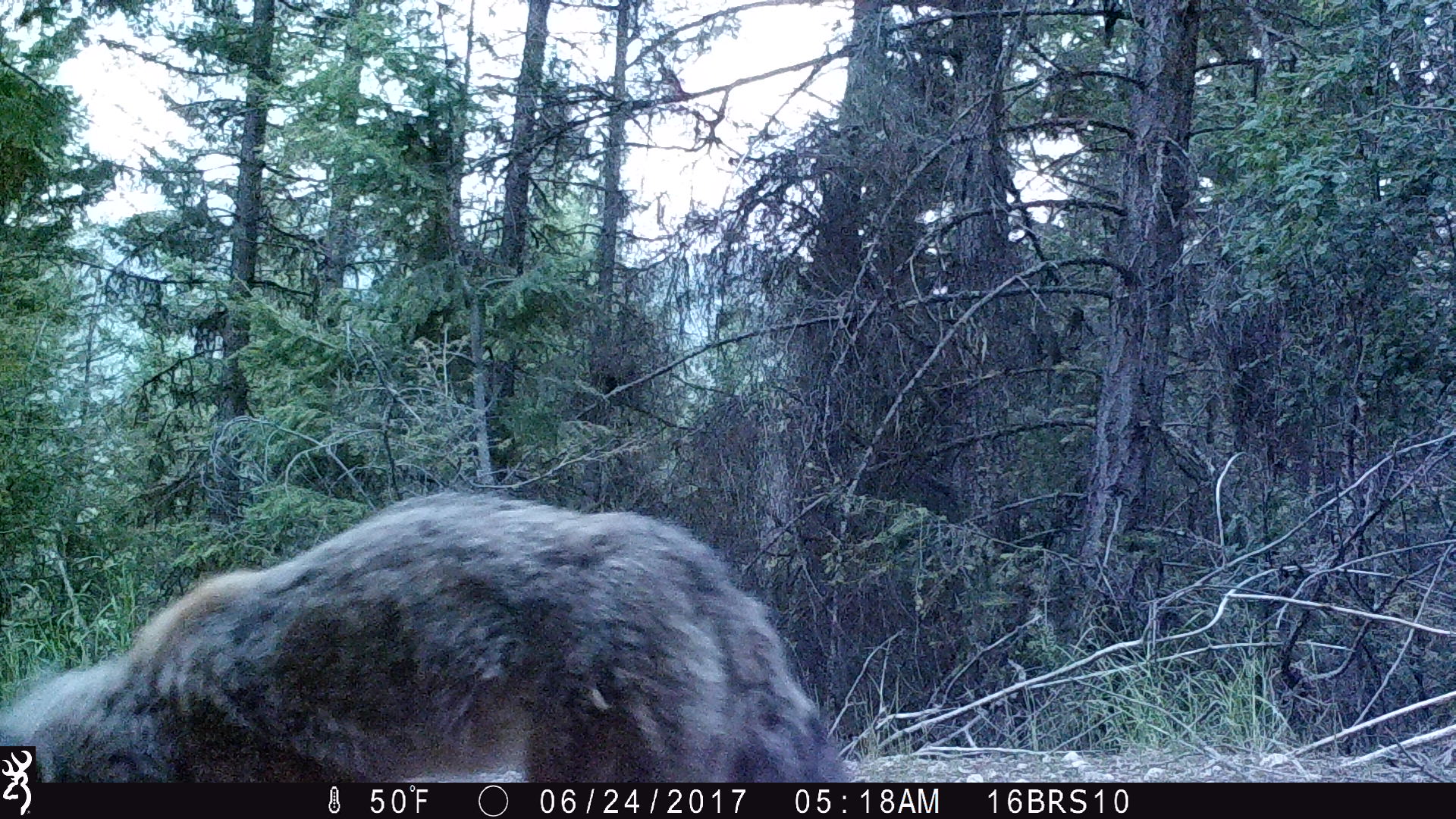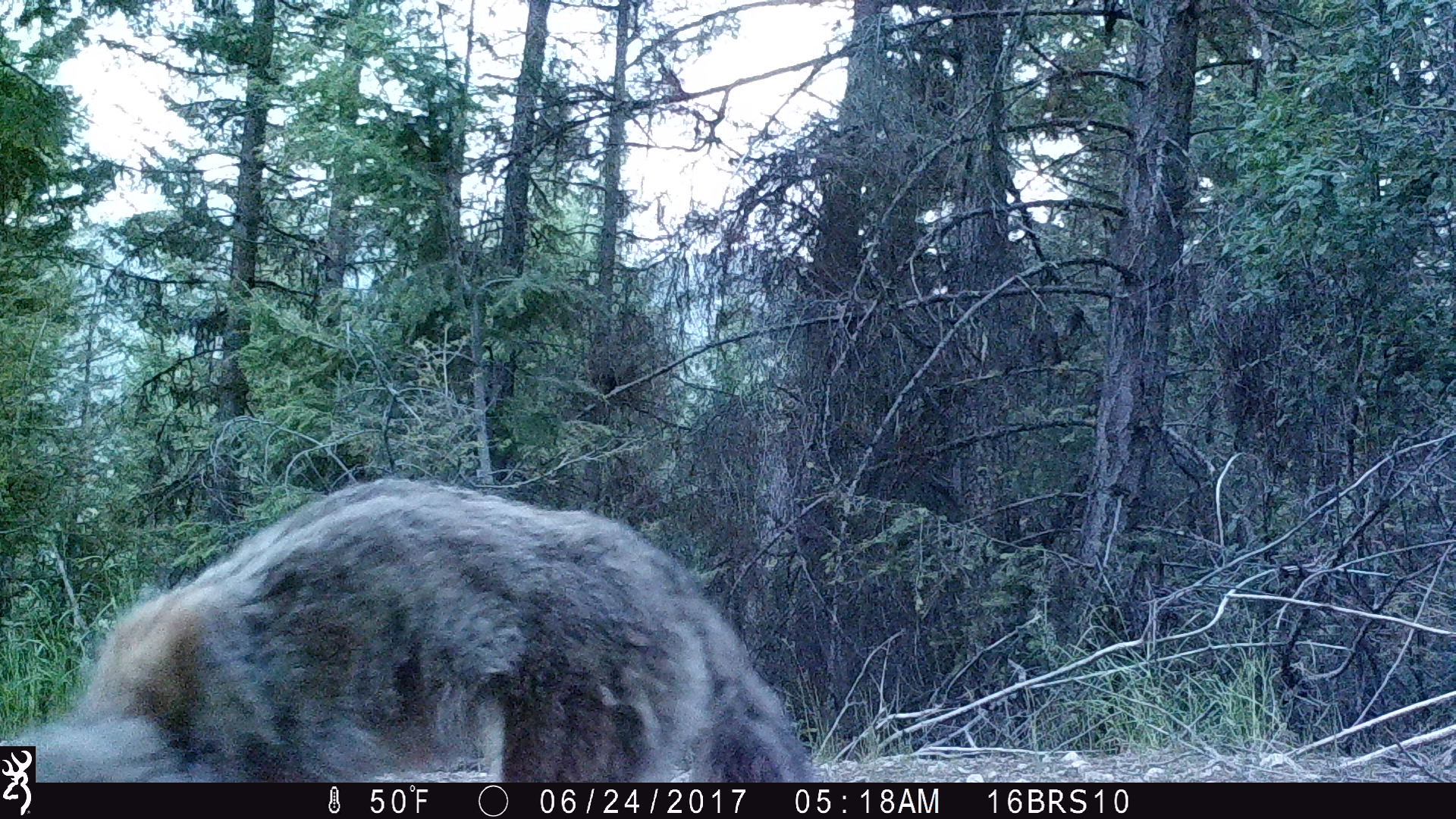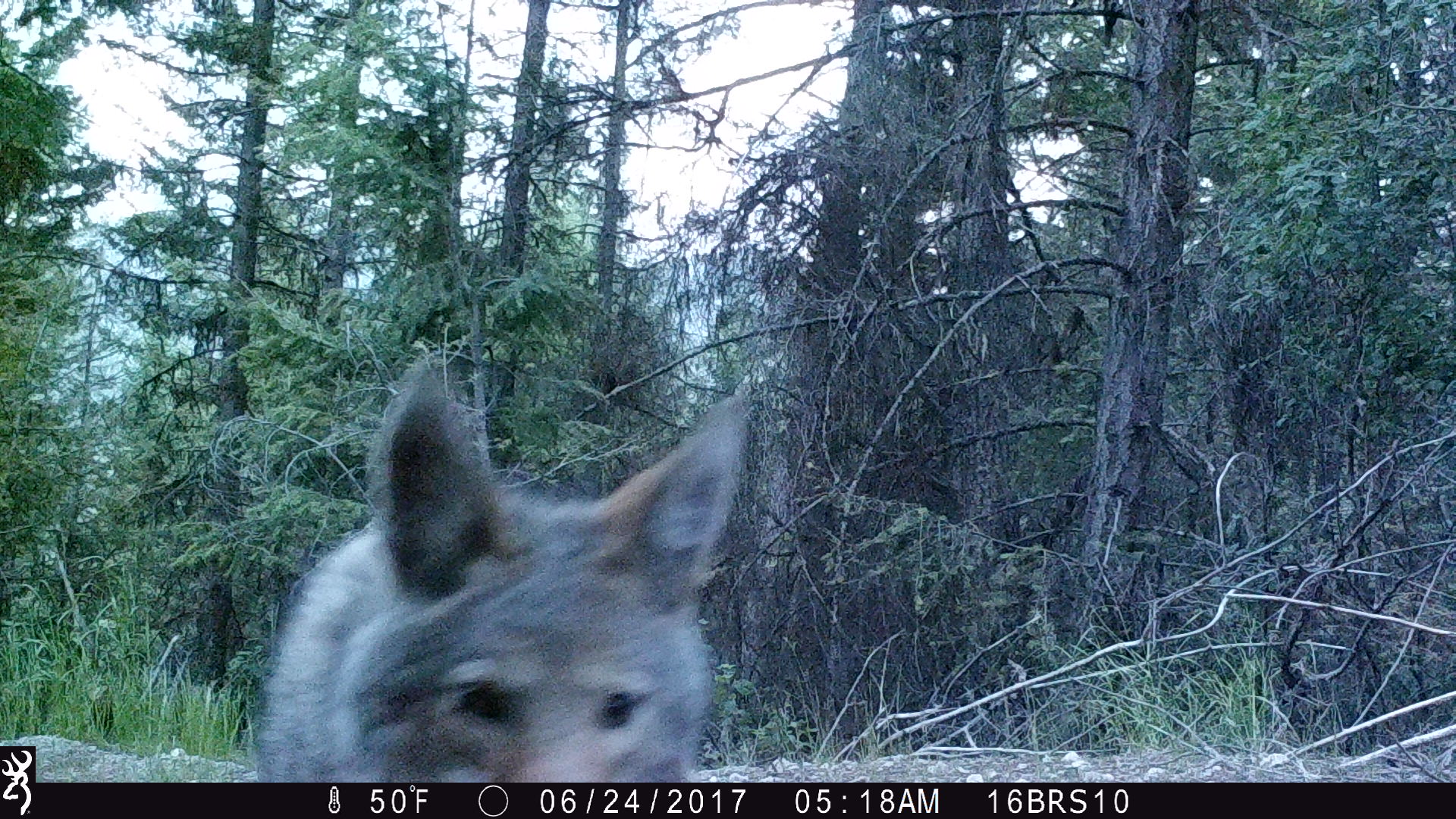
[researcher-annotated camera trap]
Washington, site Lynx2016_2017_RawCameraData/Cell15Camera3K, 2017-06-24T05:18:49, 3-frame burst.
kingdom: Animalia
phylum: Chordata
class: Mammalia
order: Carnivora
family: Canidae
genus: Canis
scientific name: Canis latrans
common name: coyote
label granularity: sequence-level